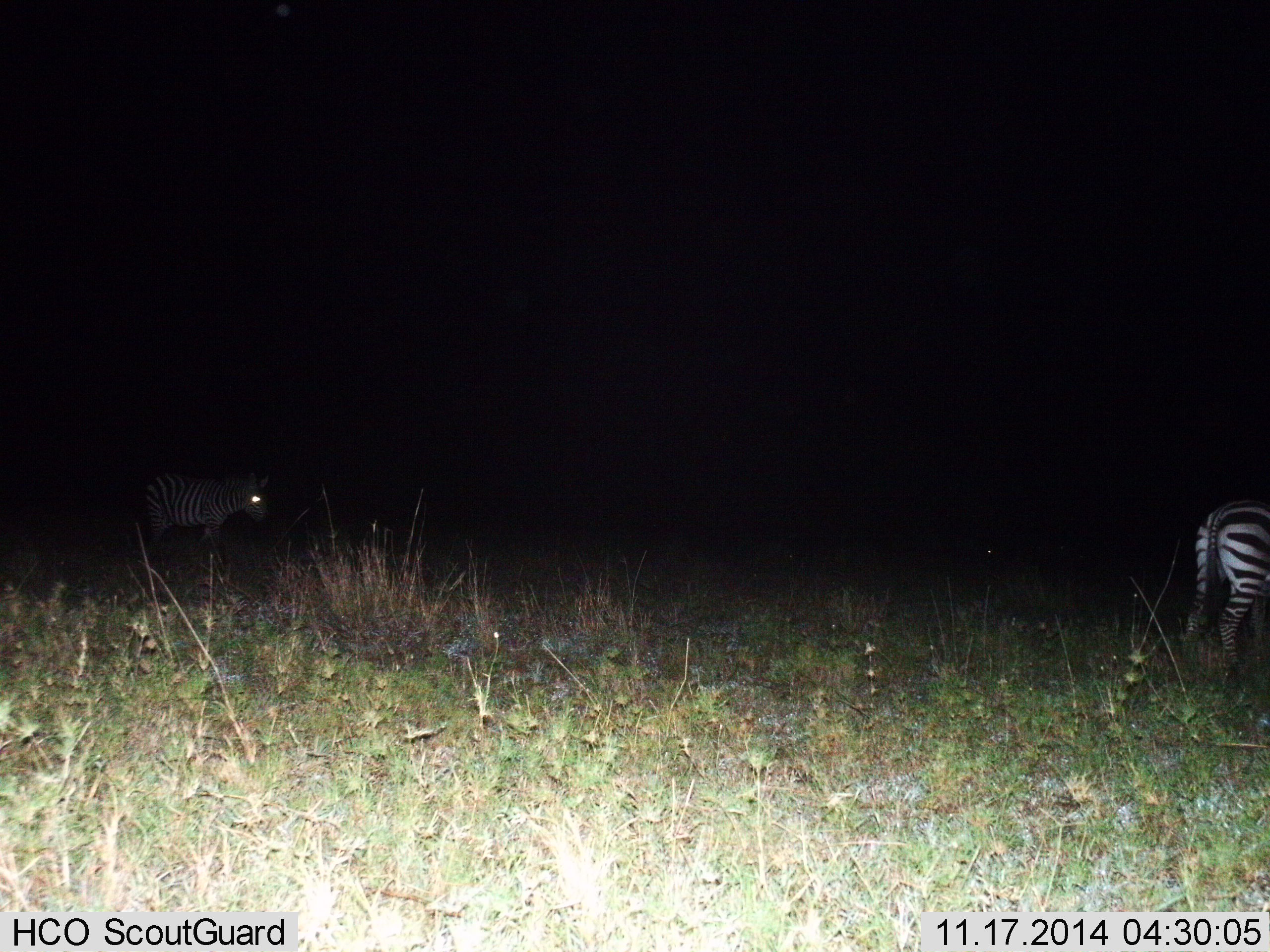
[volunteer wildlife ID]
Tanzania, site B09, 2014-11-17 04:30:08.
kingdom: Animalia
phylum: Chordata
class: Mammalia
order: Perissodactyla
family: Equidae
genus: Equus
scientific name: Equus quagga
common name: plains zebra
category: zebra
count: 2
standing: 90%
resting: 0%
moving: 10%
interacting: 0%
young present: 0%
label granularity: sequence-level